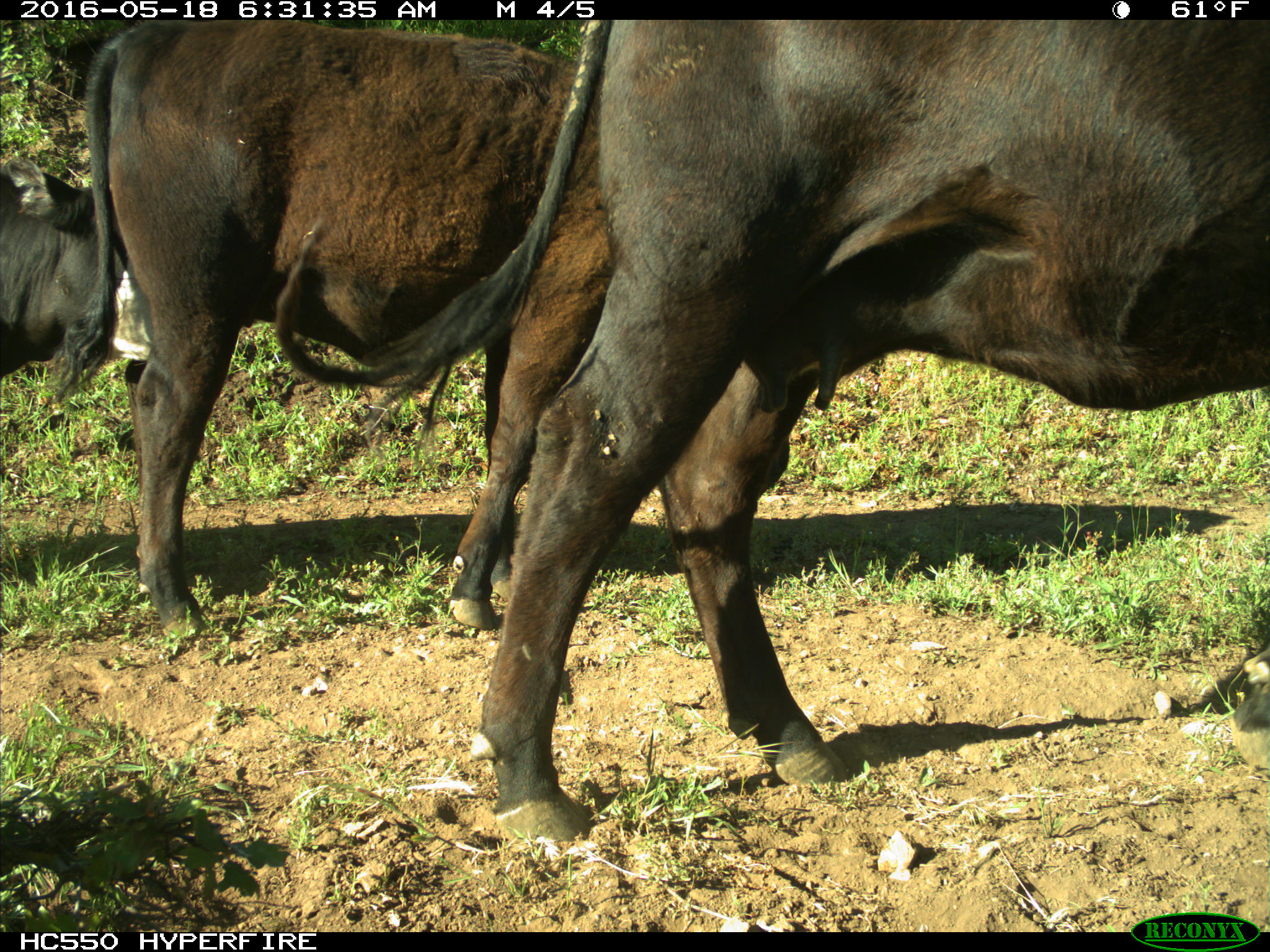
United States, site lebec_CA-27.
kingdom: Animalia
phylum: Chordata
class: Mammalia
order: Artiodactyla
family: Bovidae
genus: Bos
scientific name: Bos taurus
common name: domestic cow